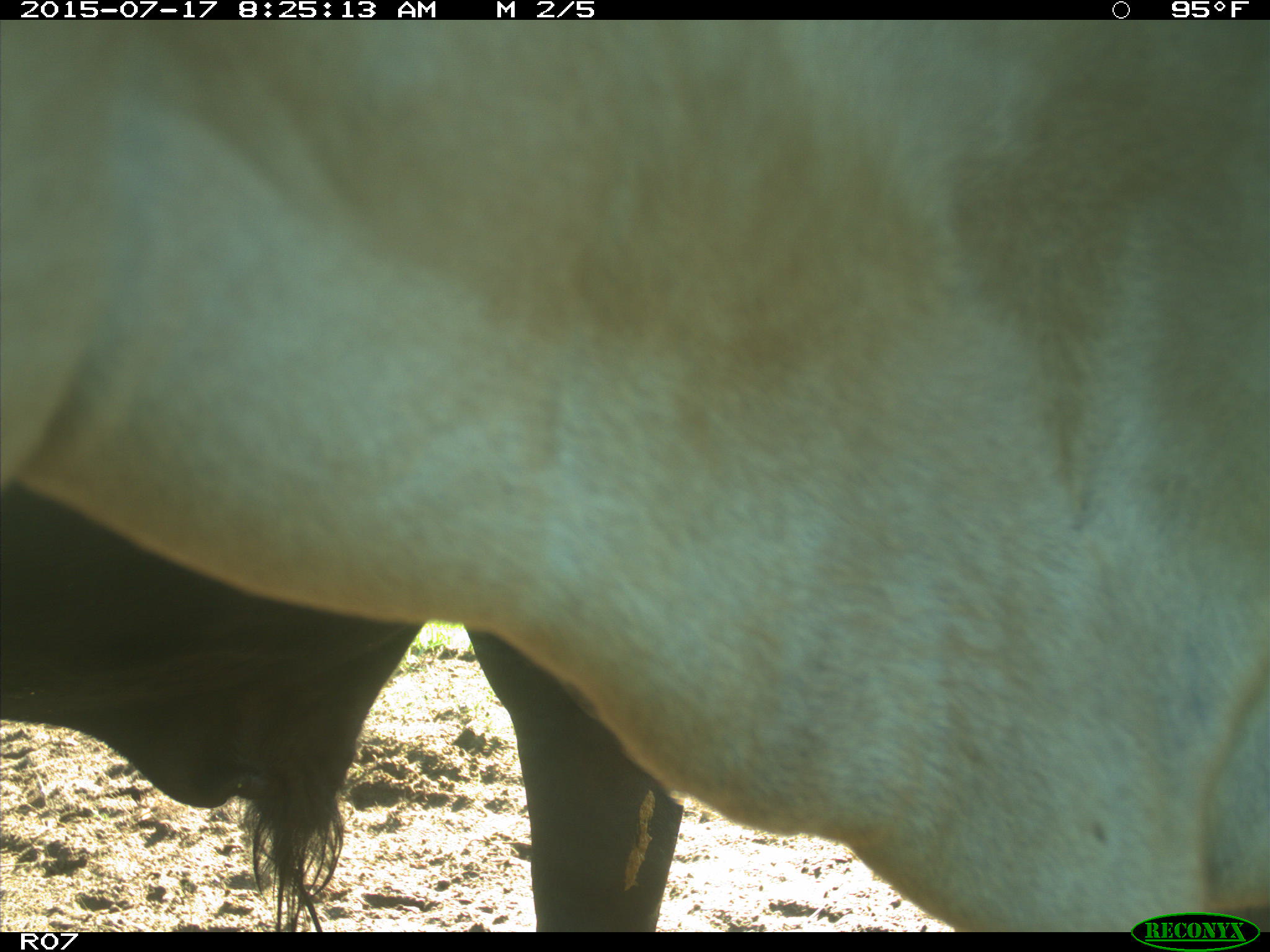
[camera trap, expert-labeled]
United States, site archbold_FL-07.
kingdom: Animalia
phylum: Chordata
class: Mammalia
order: Artiodactyla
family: Bovidae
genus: Bos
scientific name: Bos taurus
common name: domestic cow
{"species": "Bos taurus (domestic cow)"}